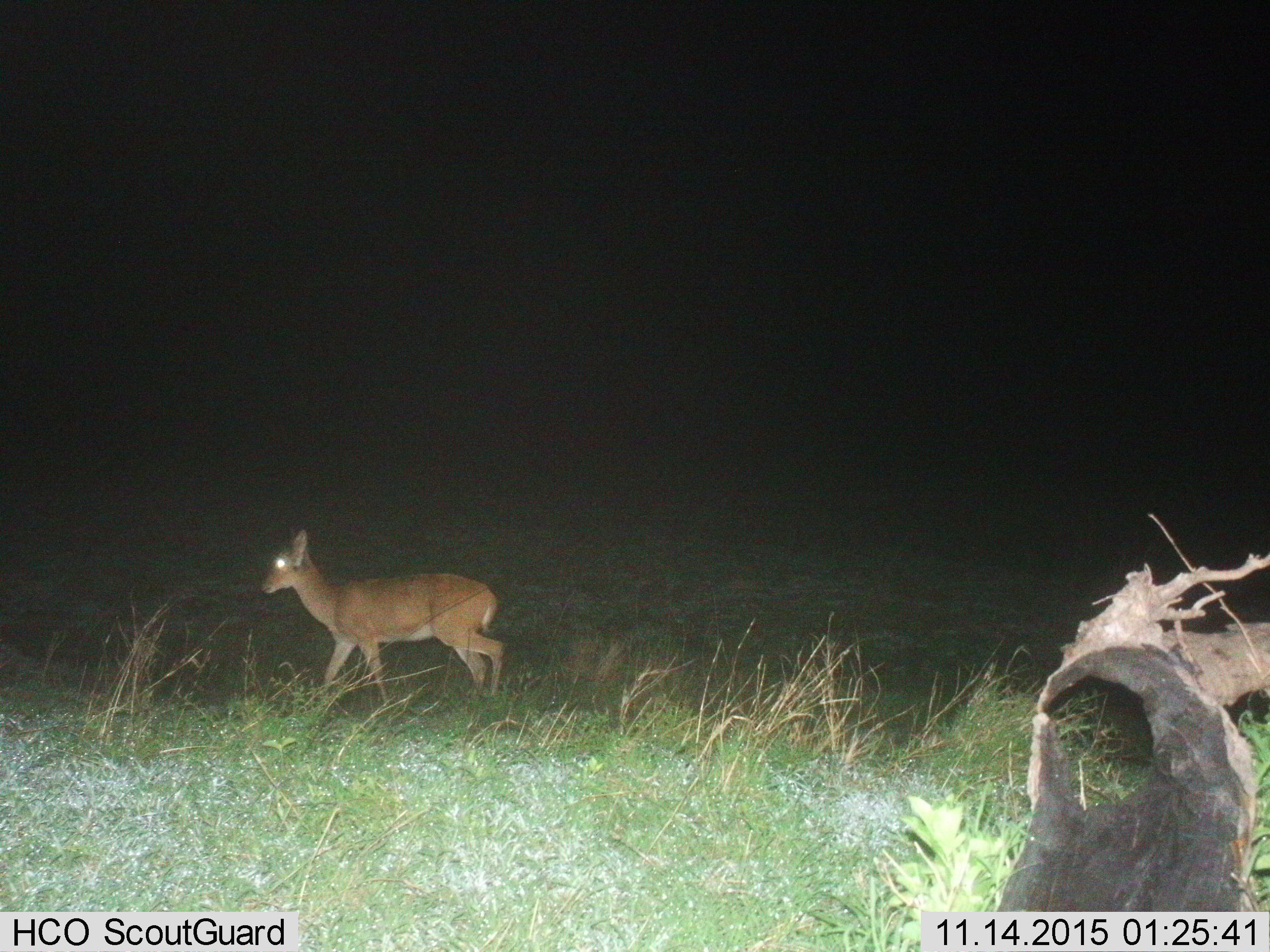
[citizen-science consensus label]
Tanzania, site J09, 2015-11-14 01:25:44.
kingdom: Animalia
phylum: Chordata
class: Mammalia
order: Artiodactyla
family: Bovidae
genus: Redunca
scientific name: Redunca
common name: reedbuck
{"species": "reedbuck (Redunca)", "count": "1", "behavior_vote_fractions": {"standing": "17%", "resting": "0%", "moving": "100%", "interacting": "0%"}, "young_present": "17%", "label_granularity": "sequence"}